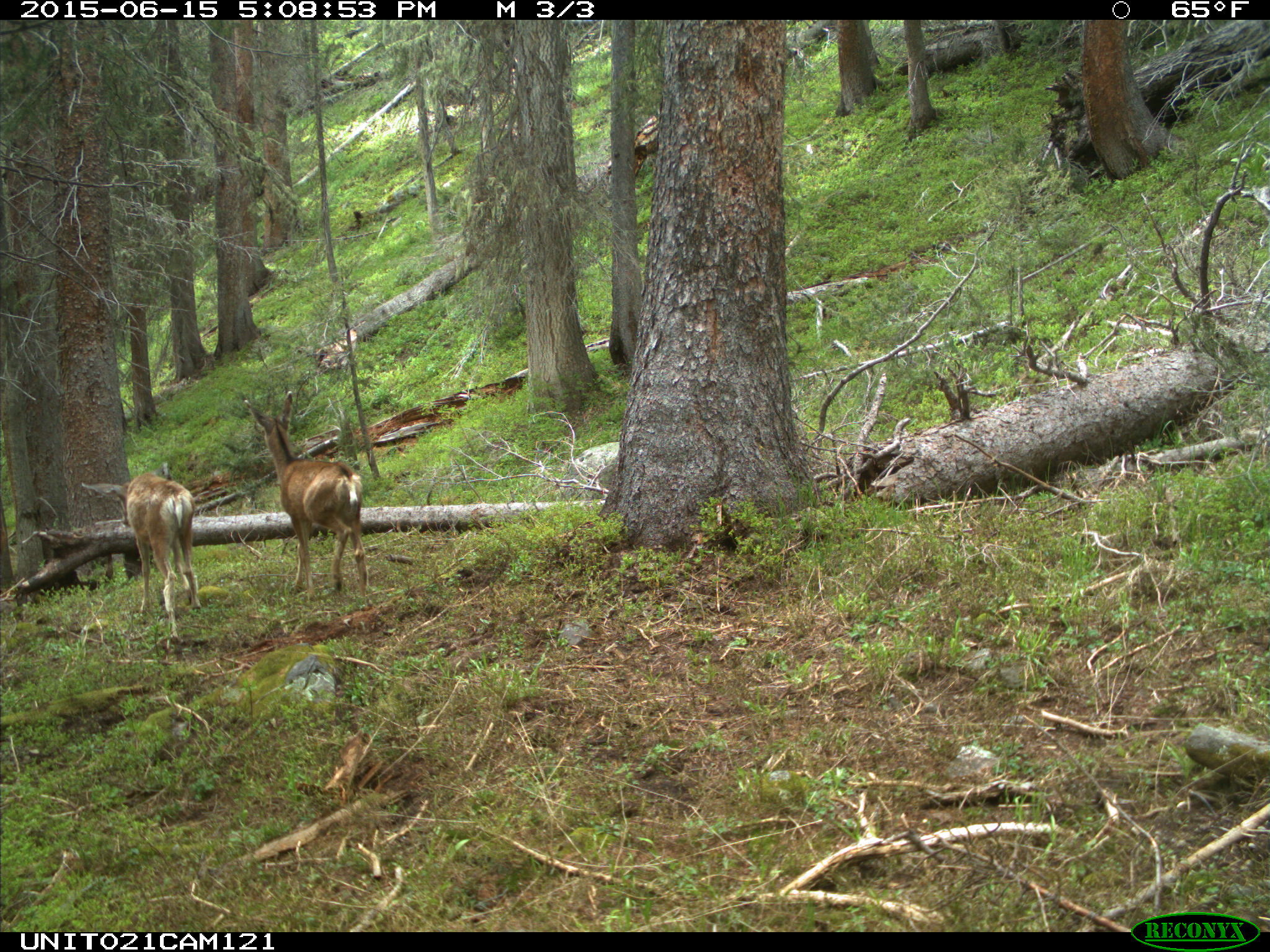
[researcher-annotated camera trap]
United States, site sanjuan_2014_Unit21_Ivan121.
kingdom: Animalia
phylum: Chordata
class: Mammalia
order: Artiodactyla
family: Cervidae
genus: Odocoileus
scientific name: Odocoileus hemionus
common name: mule deer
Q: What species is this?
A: Odocoileus hemionus (mule deer).